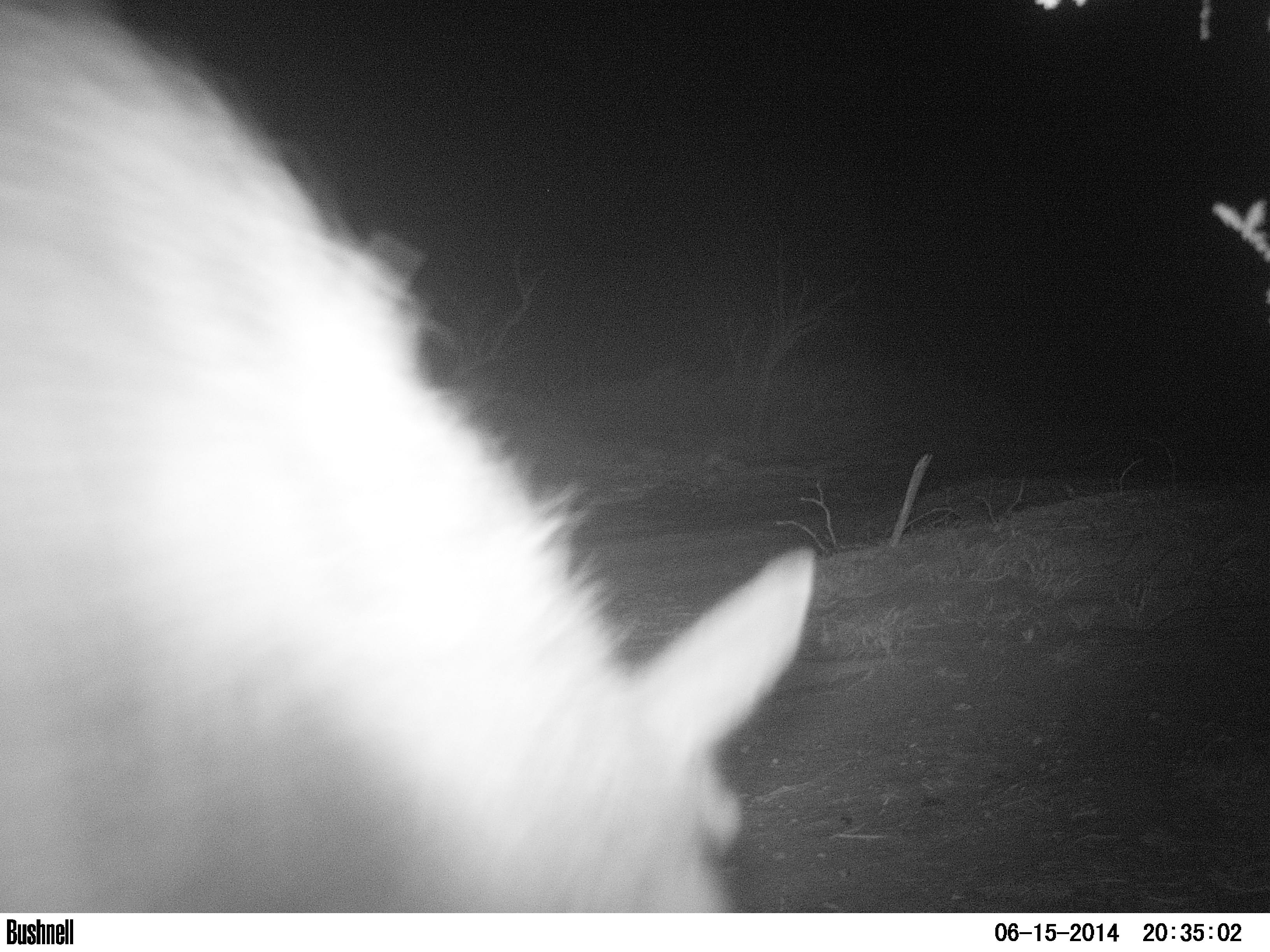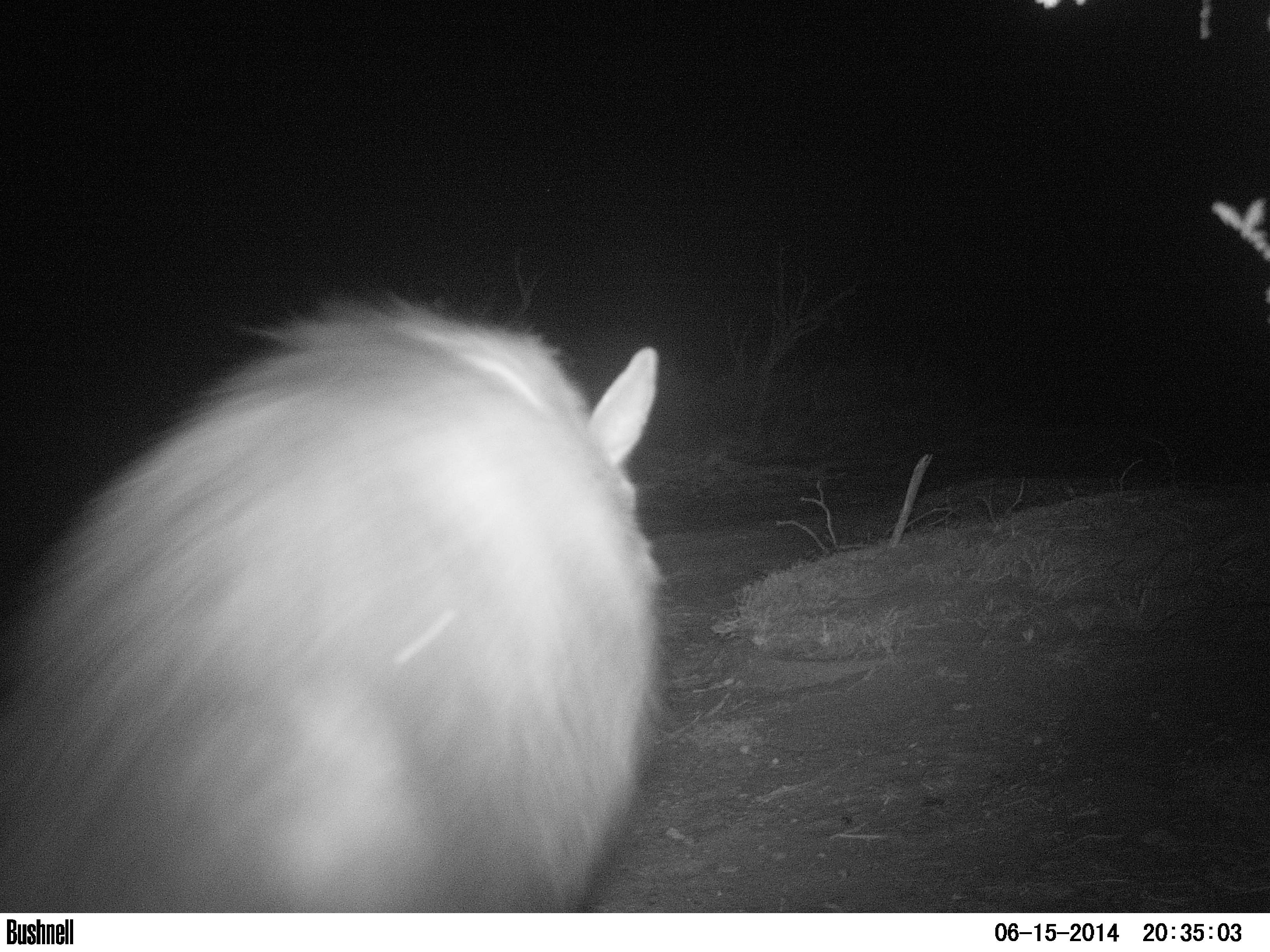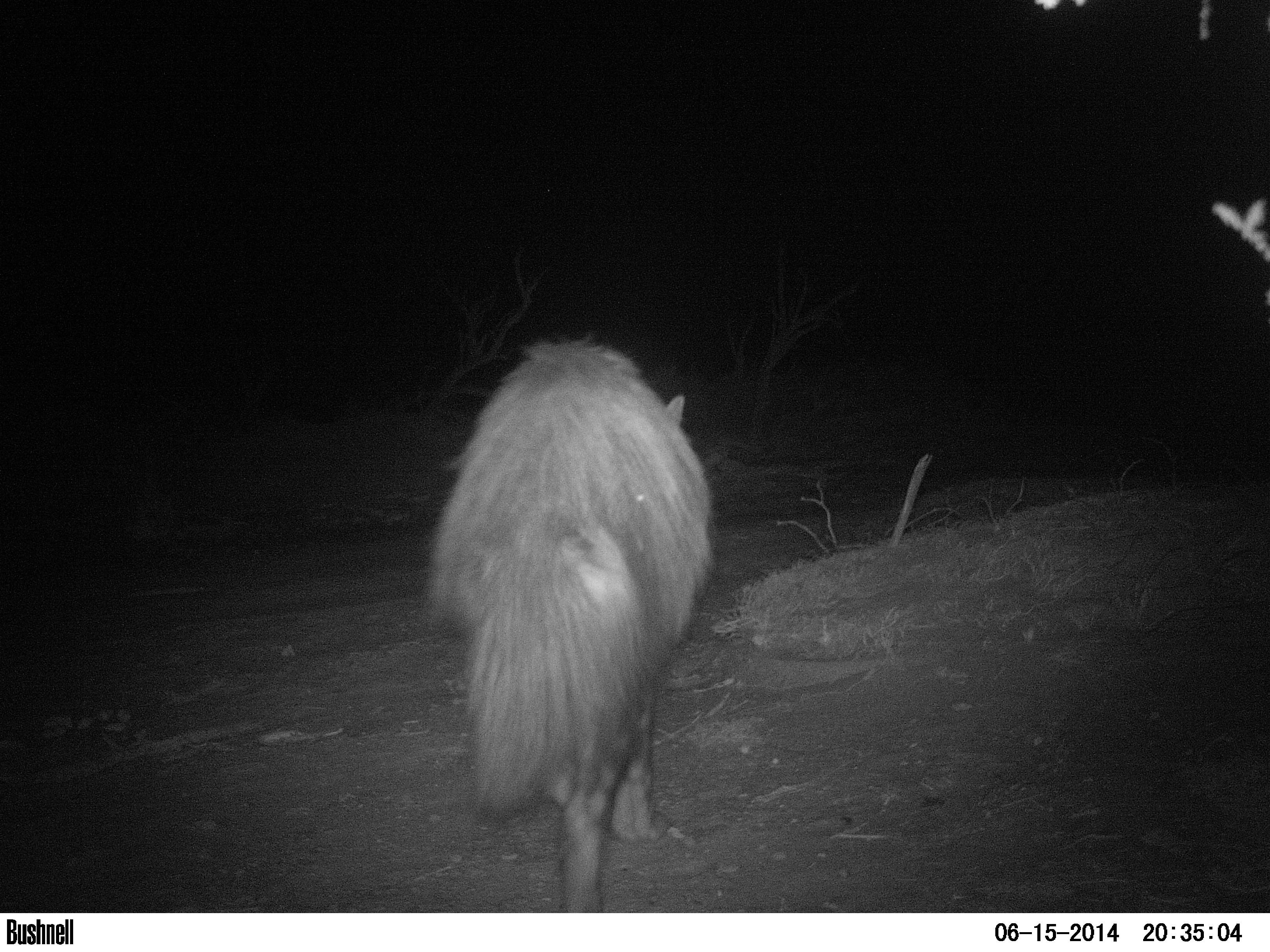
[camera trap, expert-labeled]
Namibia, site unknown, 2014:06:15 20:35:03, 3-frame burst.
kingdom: Animalia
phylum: Chordata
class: Mammalia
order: Carnivora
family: Hyaenidae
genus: Parahyaena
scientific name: Parahyaena brunnea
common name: brown hyena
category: hyaena brunnea